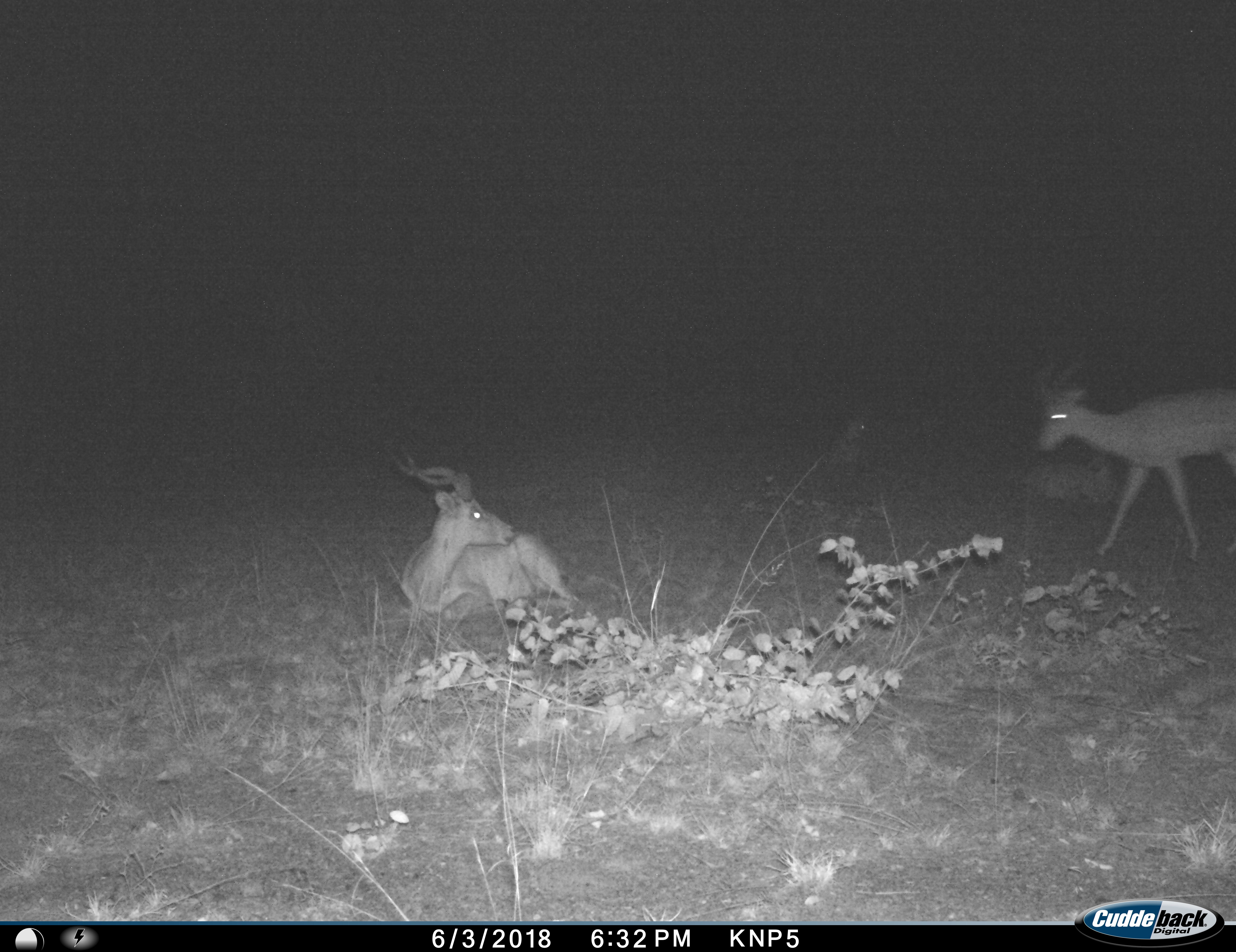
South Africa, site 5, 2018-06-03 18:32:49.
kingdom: Animalia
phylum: Chordata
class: Mammalia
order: Artiodactyla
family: Bovidae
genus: Aepyceros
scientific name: Aepyceros melampus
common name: impala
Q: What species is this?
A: Impala (Aepyceros melampus).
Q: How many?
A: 4.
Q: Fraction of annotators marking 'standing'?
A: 0%.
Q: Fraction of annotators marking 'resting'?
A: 100%.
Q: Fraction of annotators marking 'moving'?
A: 100%.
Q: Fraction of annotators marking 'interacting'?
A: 0%.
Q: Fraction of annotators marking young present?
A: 14%.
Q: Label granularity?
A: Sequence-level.